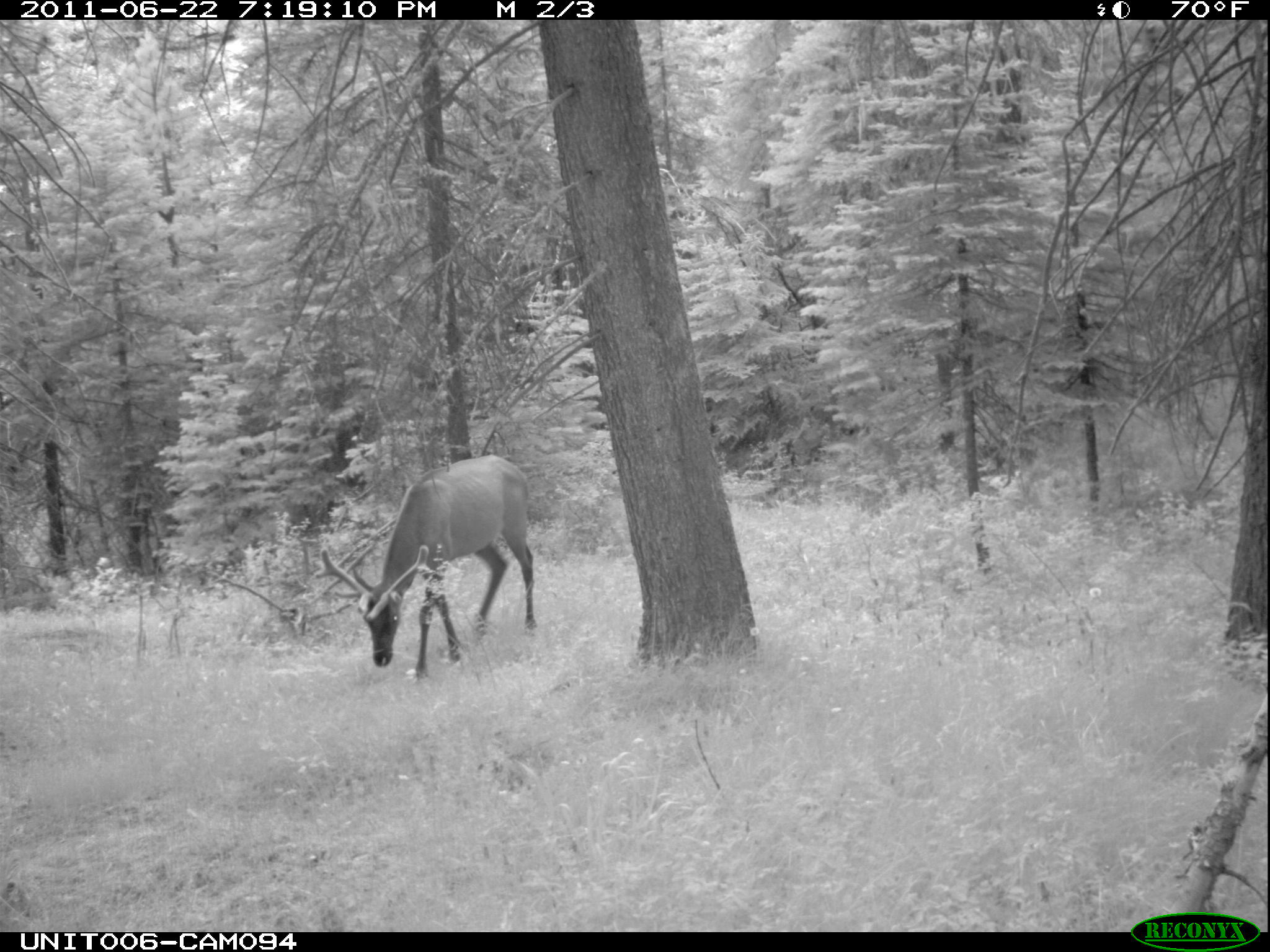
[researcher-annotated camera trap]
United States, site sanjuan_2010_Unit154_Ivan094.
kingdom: Animalia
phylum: Chordata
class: Mammalia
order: Artiodactyla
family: Cervidae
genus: Cervus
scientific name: Cervus elaphus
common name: red deer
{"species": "Cervus elaphus (red deer)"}